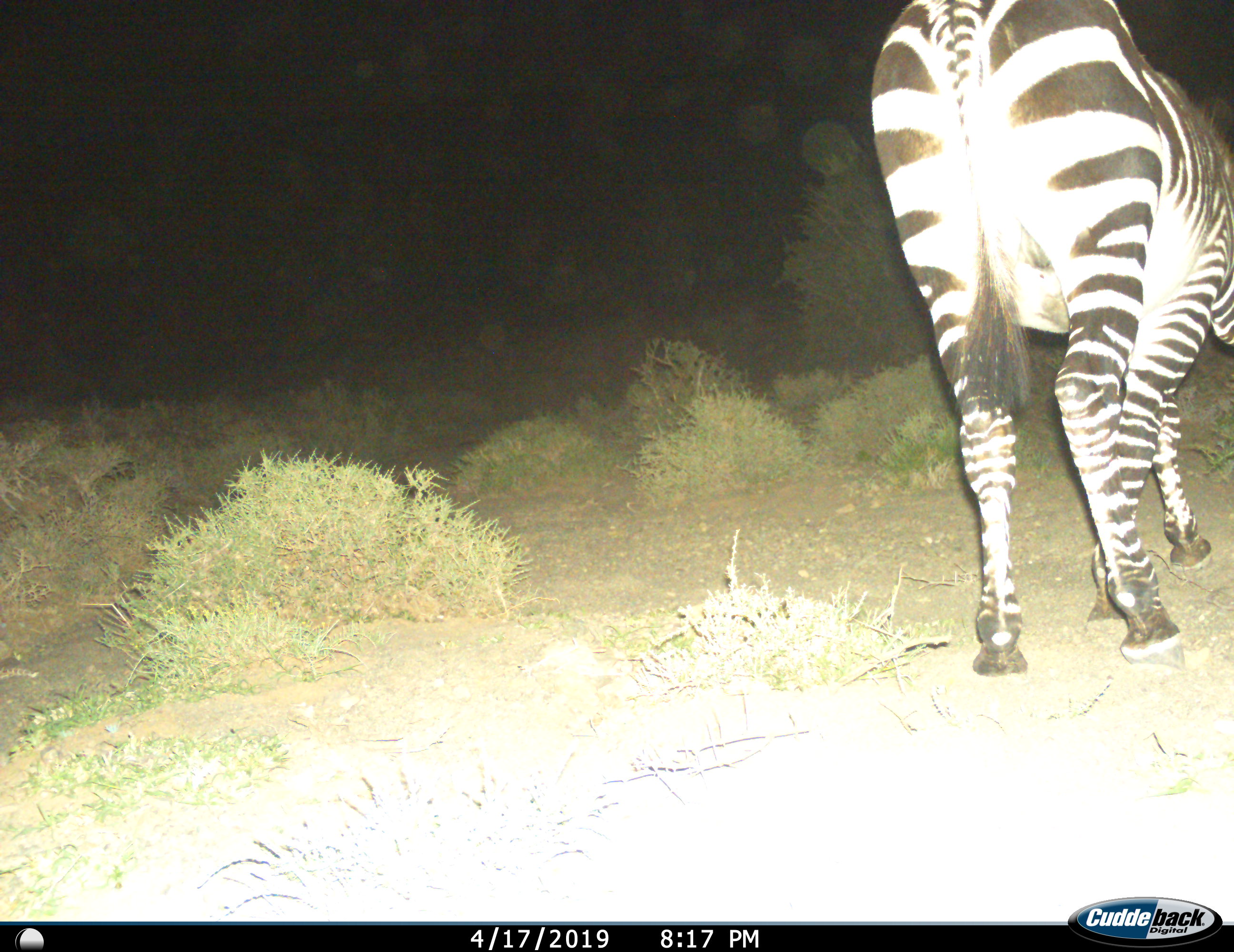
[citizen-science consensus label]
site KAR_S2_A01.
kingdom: Animalia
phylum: Chordata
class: Mammalia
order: Perissodactyla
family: Equidae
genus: Equus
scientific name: Equus zebra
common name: mountain zebra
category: zebramountain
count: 1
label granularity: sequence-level